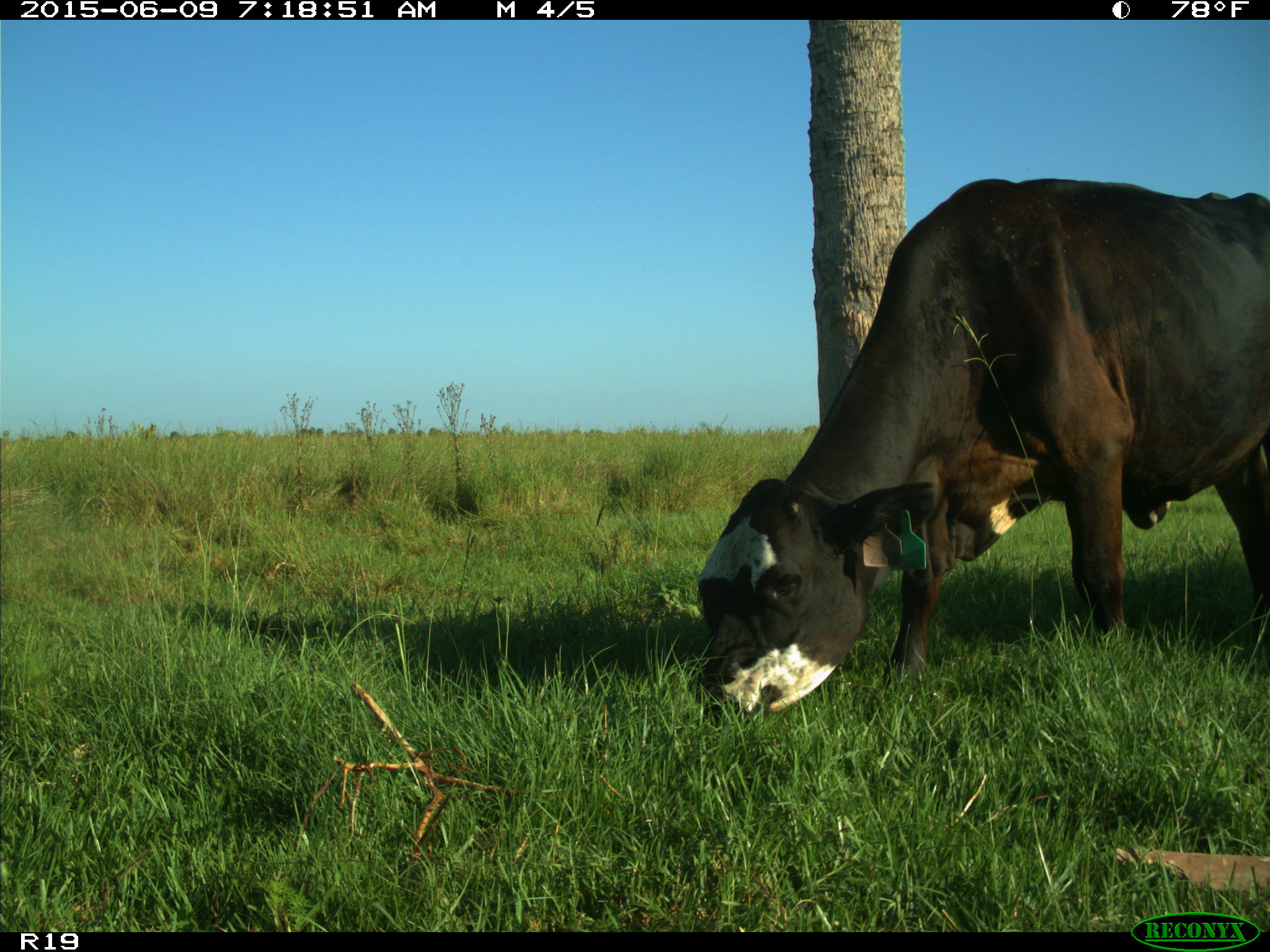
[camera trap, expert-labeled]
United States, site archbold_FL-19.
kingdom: Animalia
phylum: Chordata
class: Mammalia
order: Artiodactyla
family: Bovidae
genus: Bos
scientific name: Bos taurus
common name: domestic cow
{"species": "Bos taurus (domestic cow)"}